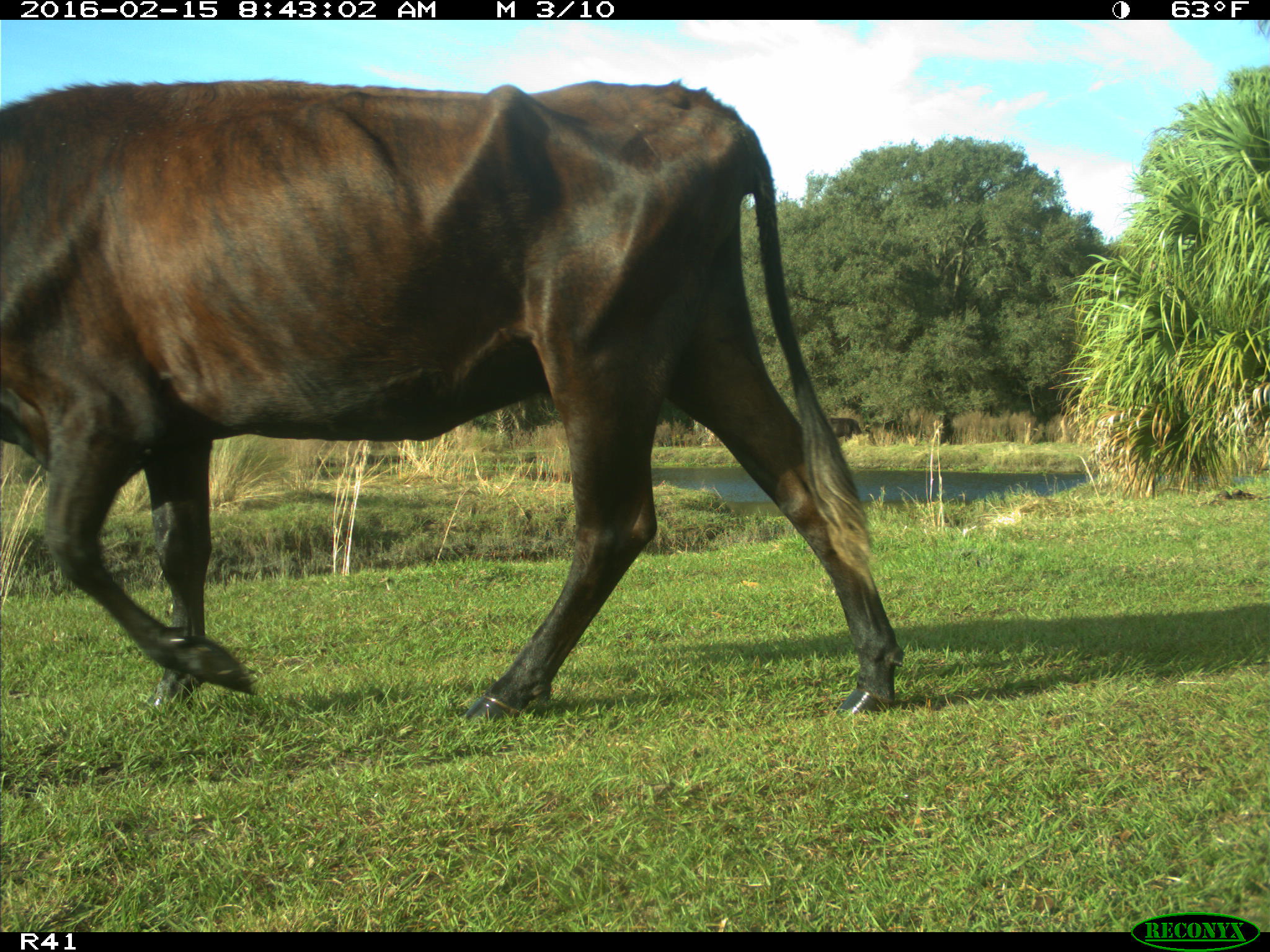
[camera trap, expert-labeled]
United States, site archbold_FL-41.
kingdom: Animalia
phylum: Chordata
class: Mammalia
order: Artiodactyla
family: Bovidae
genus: Bos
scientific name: Bos taurus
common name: domestic cow